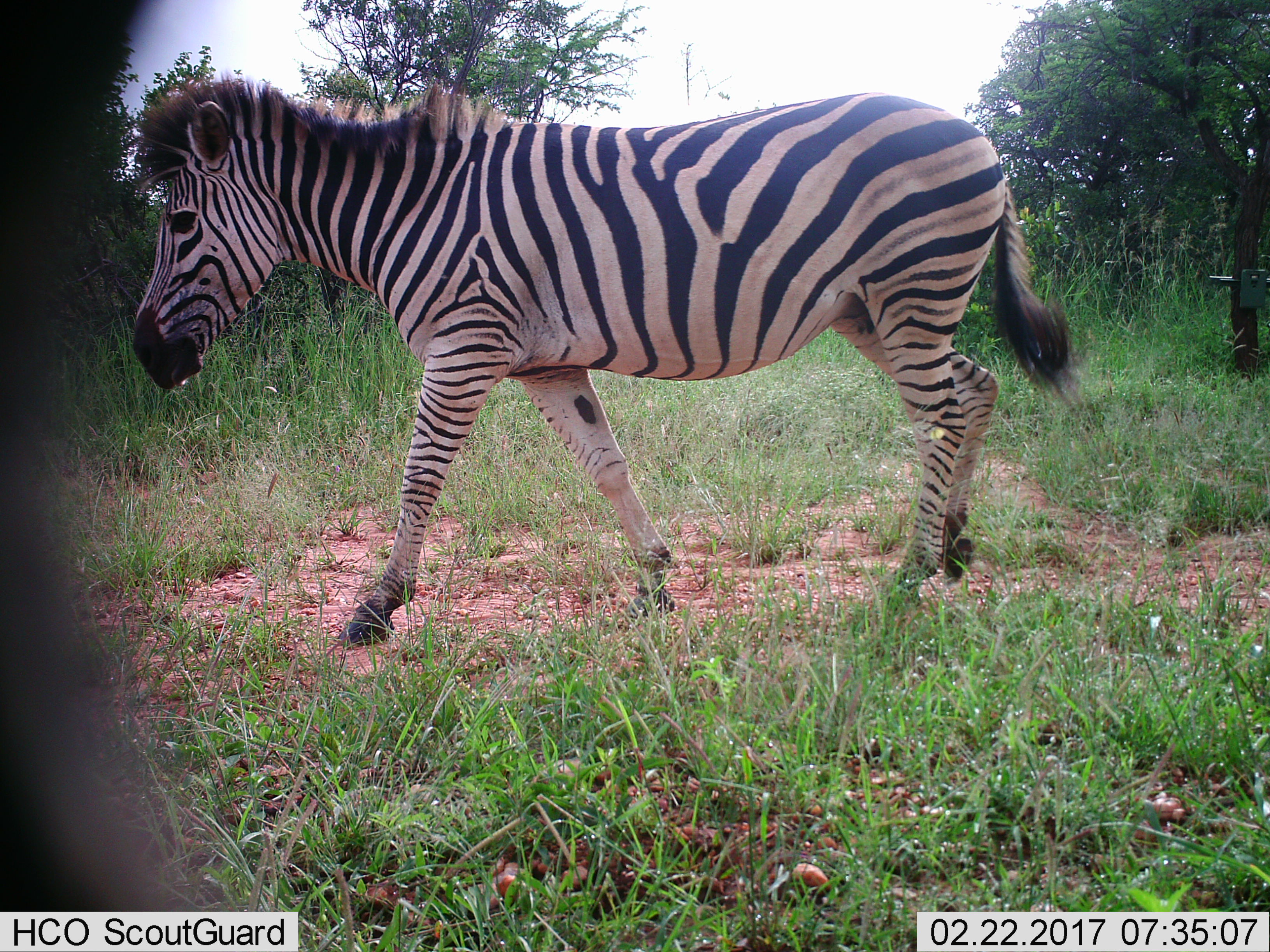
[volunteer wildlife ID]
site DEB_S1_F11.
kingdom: Animalia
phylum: Chordata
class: Mammalia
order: Perissodactyla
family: Equidae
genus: Equus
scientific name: Equus quagga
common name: plains zebra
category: zebraplains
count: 1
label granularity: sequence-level